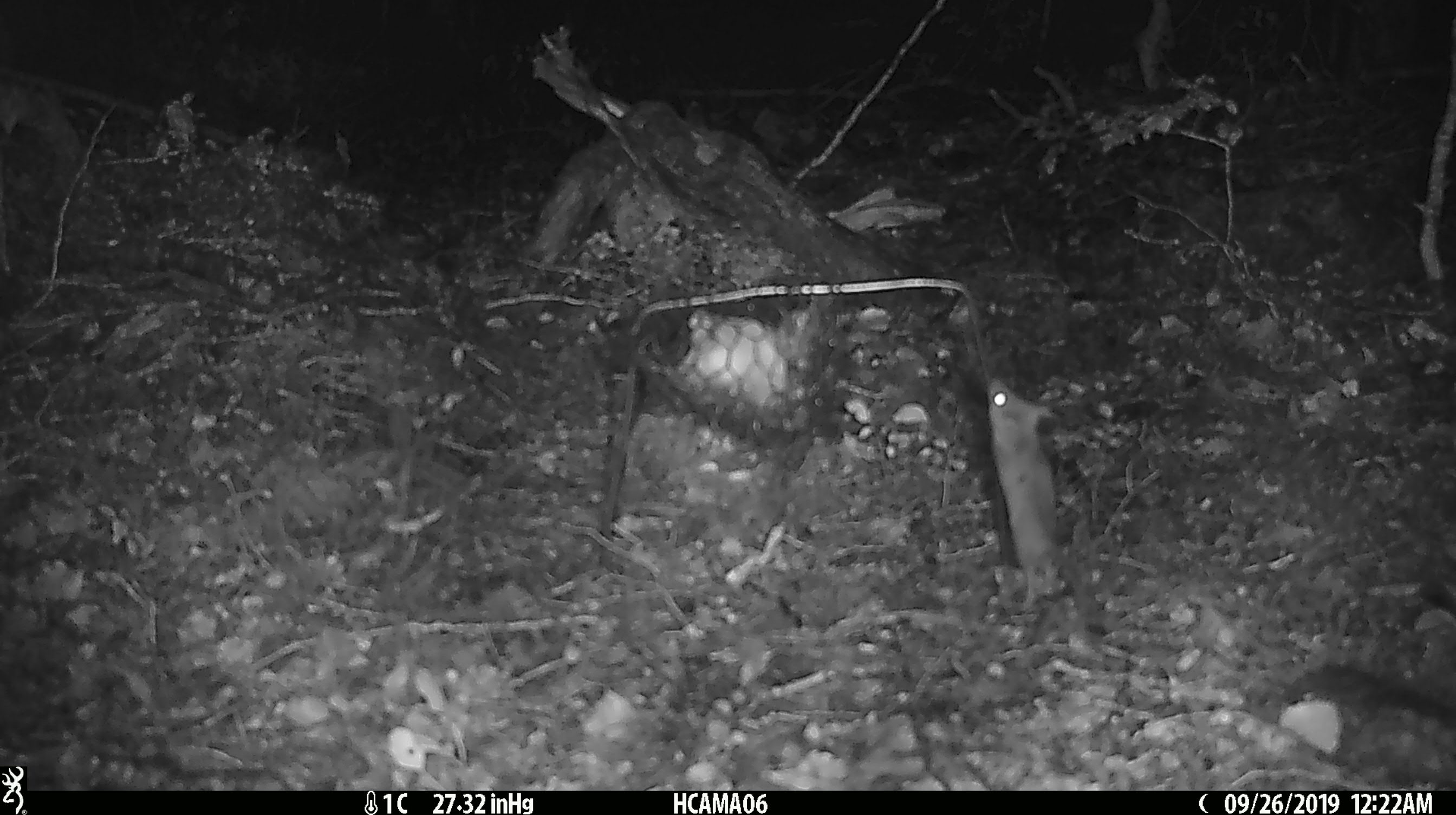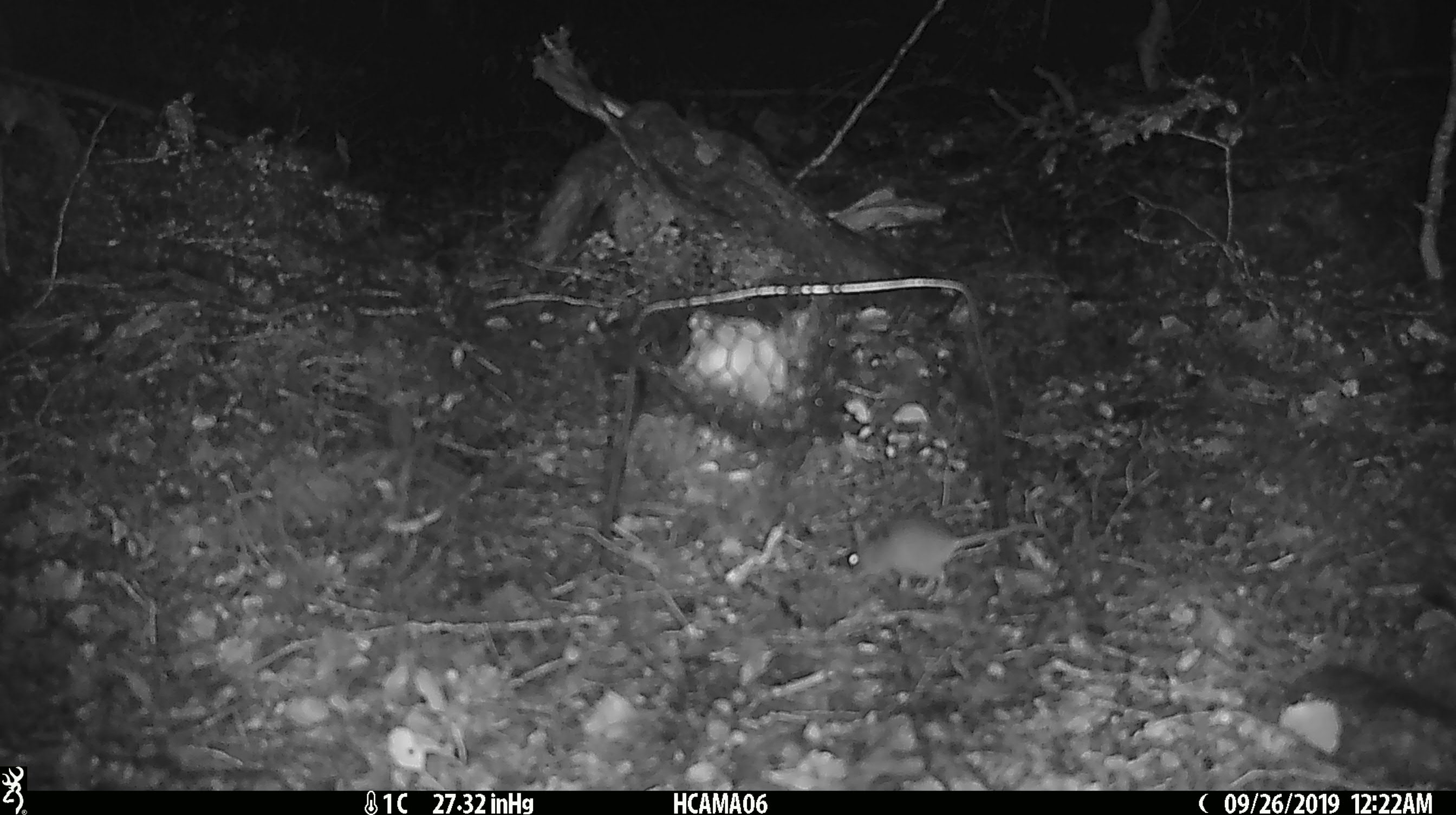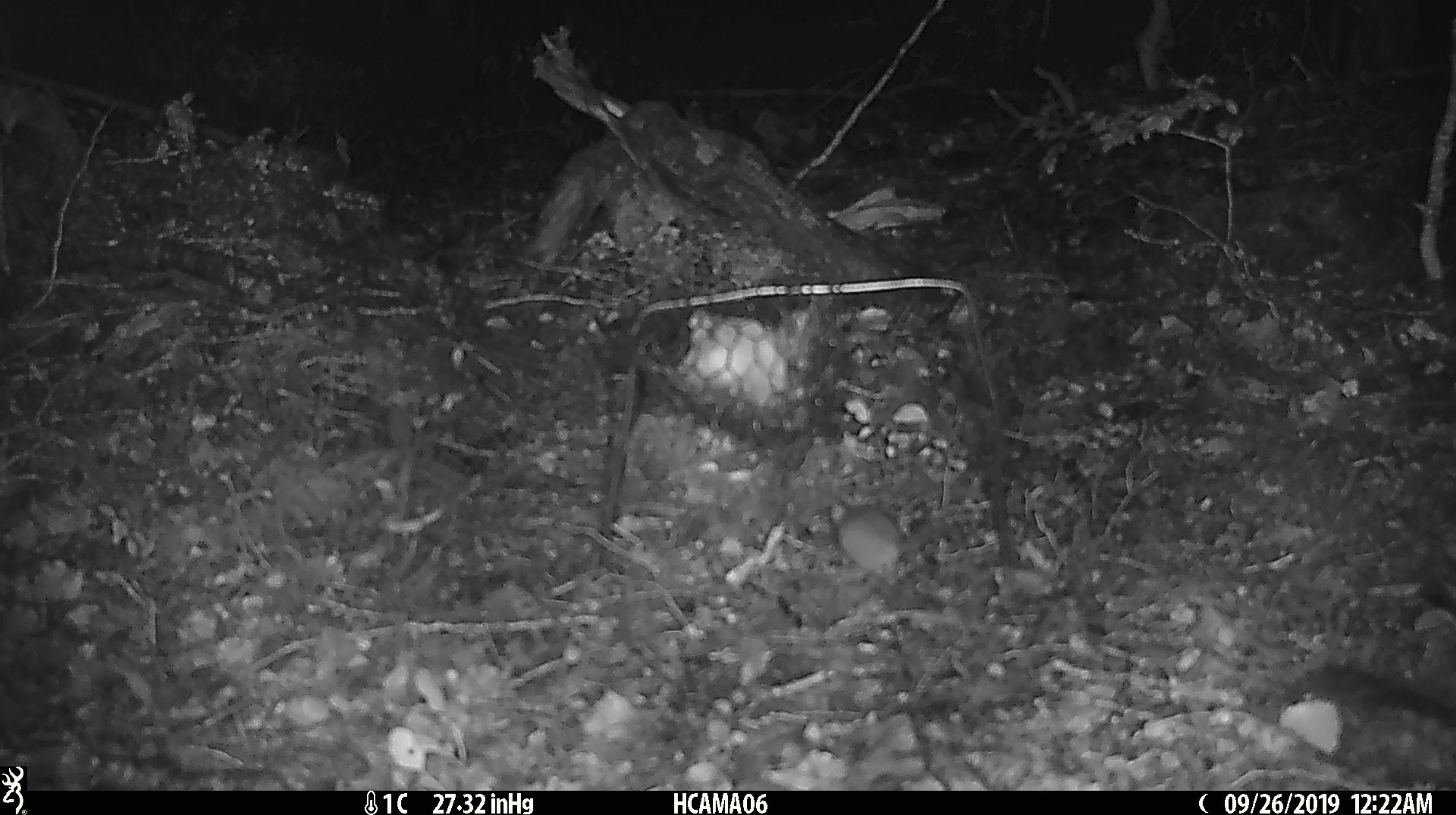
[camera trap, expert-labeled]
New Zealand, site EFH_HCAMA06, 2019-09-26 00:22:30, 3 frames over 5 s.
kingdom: Animalia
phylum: Chordata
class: Mammalia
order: Rodentia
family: Muridae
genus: Mus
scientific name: Mus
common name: mouse